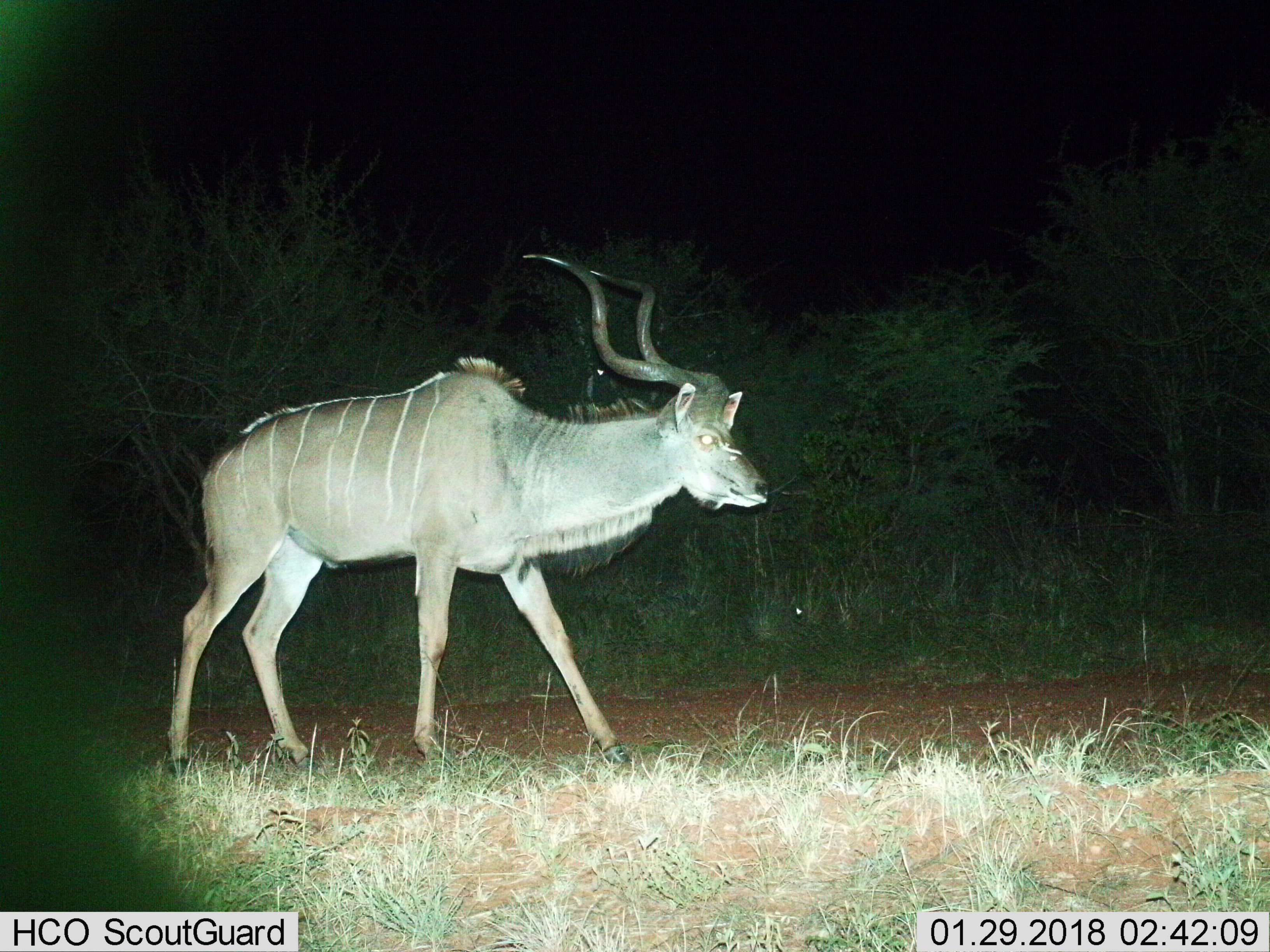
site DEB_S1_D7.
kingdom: Animalia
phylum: Chordata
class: Mammalia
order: Artiodactyla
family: Bovidae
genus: Tragelaphus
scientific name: Tragelaphus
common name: kudu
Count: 1.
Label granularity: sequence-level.